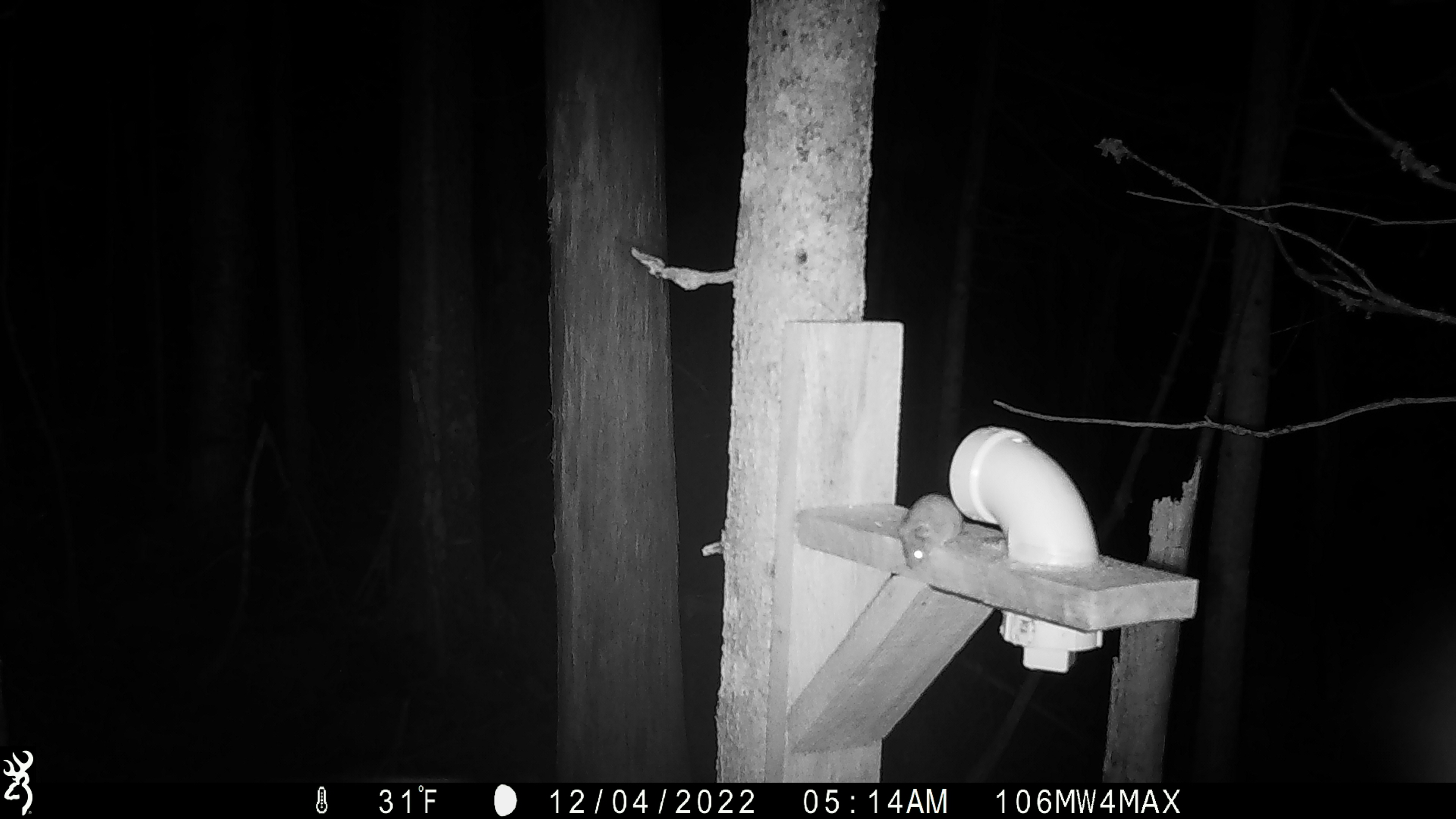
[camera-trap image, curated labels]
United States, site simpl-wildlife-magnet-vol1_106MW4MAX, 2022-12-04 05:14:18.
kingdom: Animalia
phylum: Chordata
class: Mammalia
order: Rodentia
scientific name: Rodentia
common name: mouse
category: mouse sp.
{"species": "mouse sp. (mouse) (Rodentia)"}